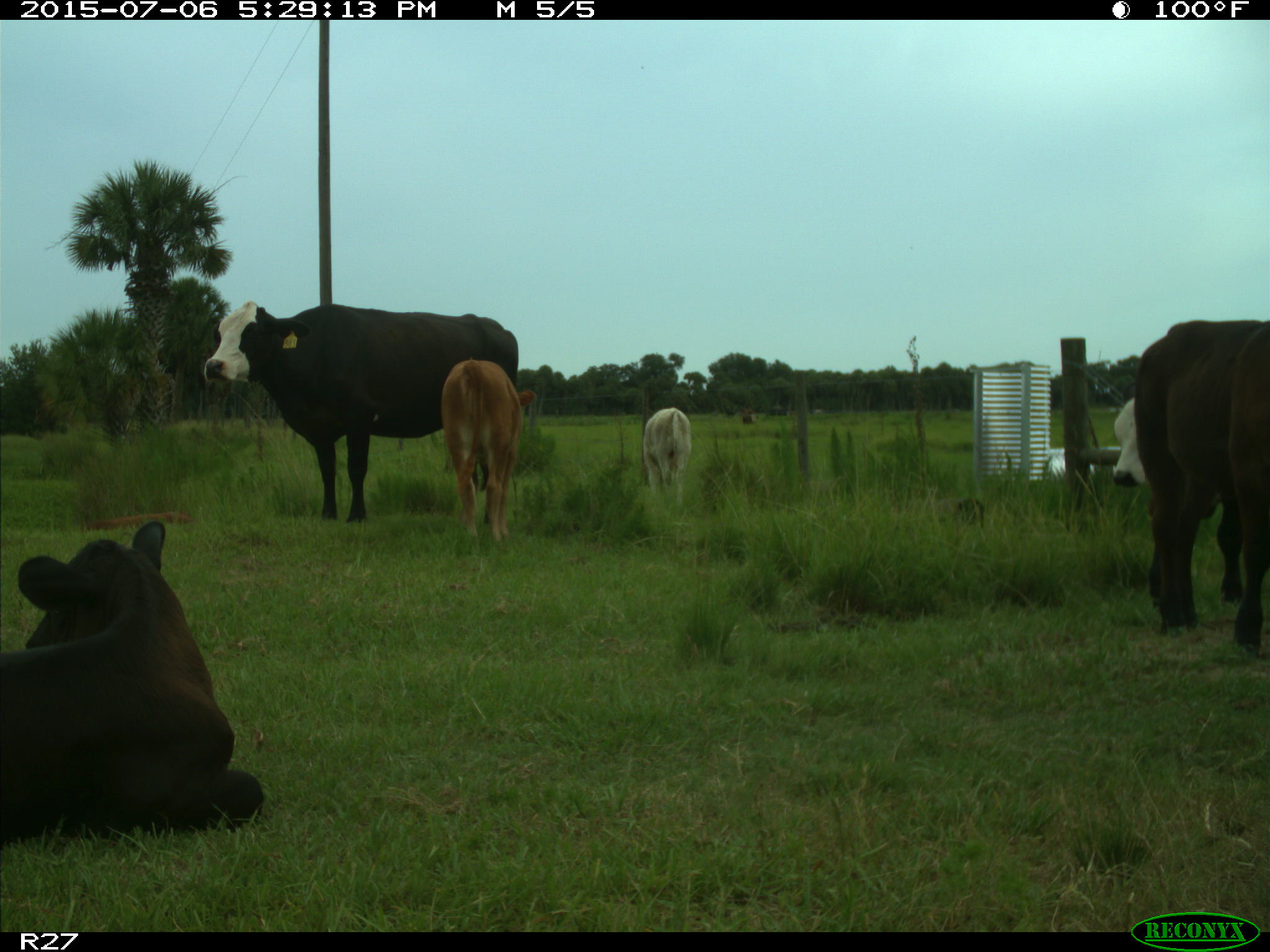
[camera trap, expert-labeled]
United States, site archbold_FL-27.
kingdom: Animalia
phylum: Chordata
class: Mammalia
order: Artiodactyla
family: Bovidae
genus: Bos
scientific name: Bos taurus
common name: domestic cow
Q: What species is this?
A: Bos taurus (domestic cow).